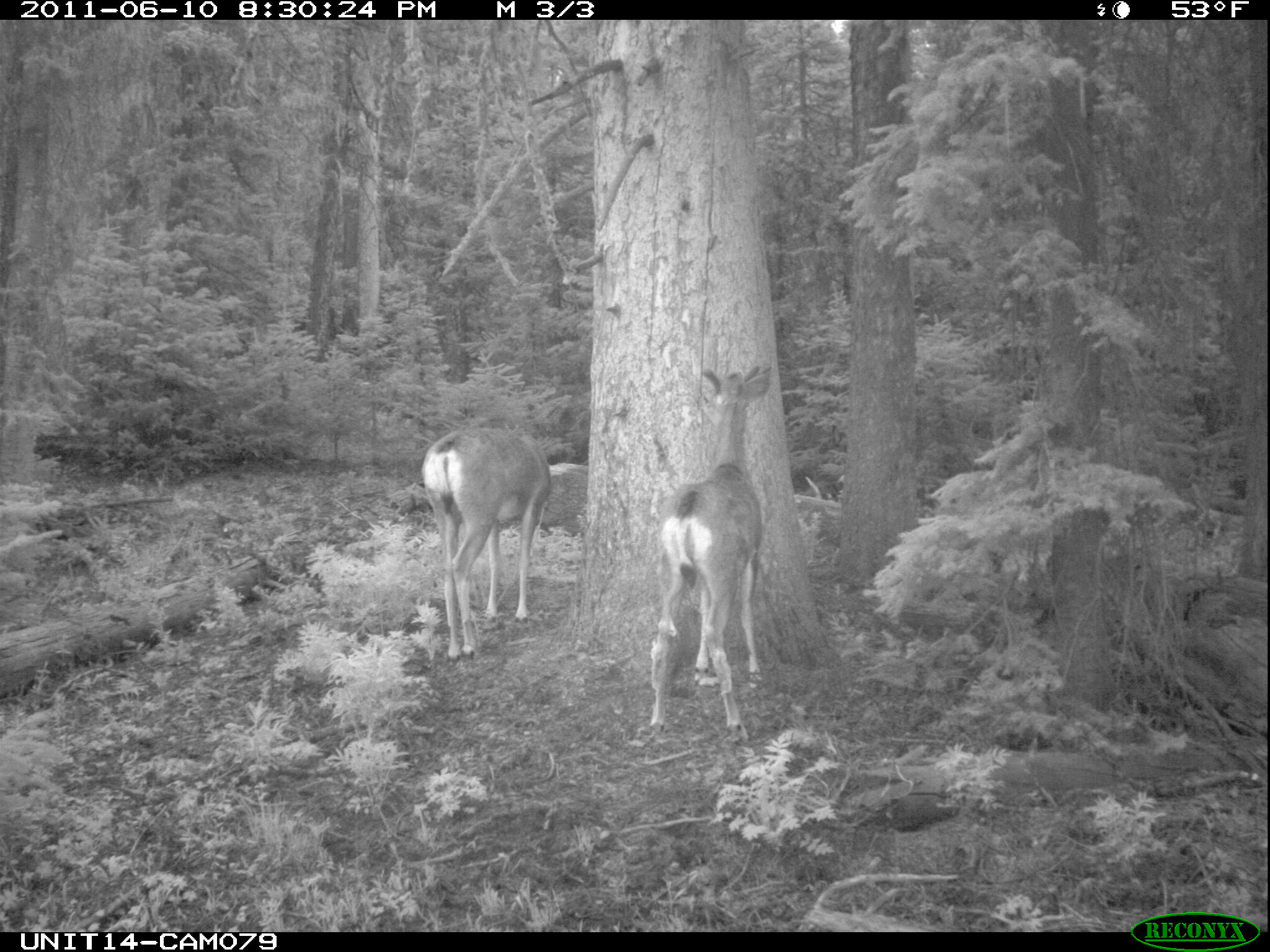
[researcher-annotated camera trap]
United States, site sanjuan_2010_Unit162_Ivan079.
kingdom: Animalia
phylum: Chordata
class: Mammalia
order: Artiodactyla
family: Cervidae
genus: Odocoileus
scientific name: Odocoileus hemionus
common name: mule deer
Odocoileus hemionus (mule deer).